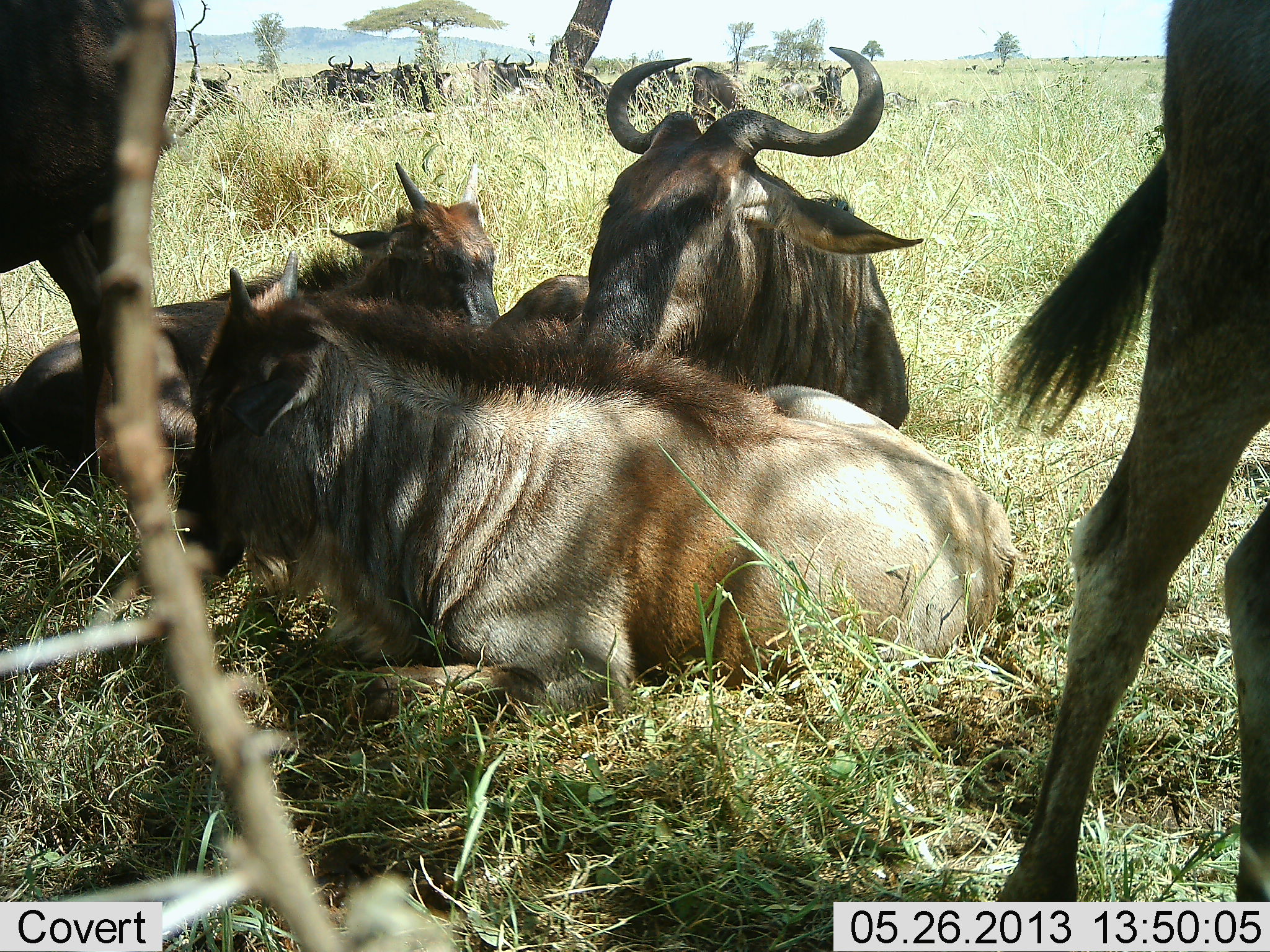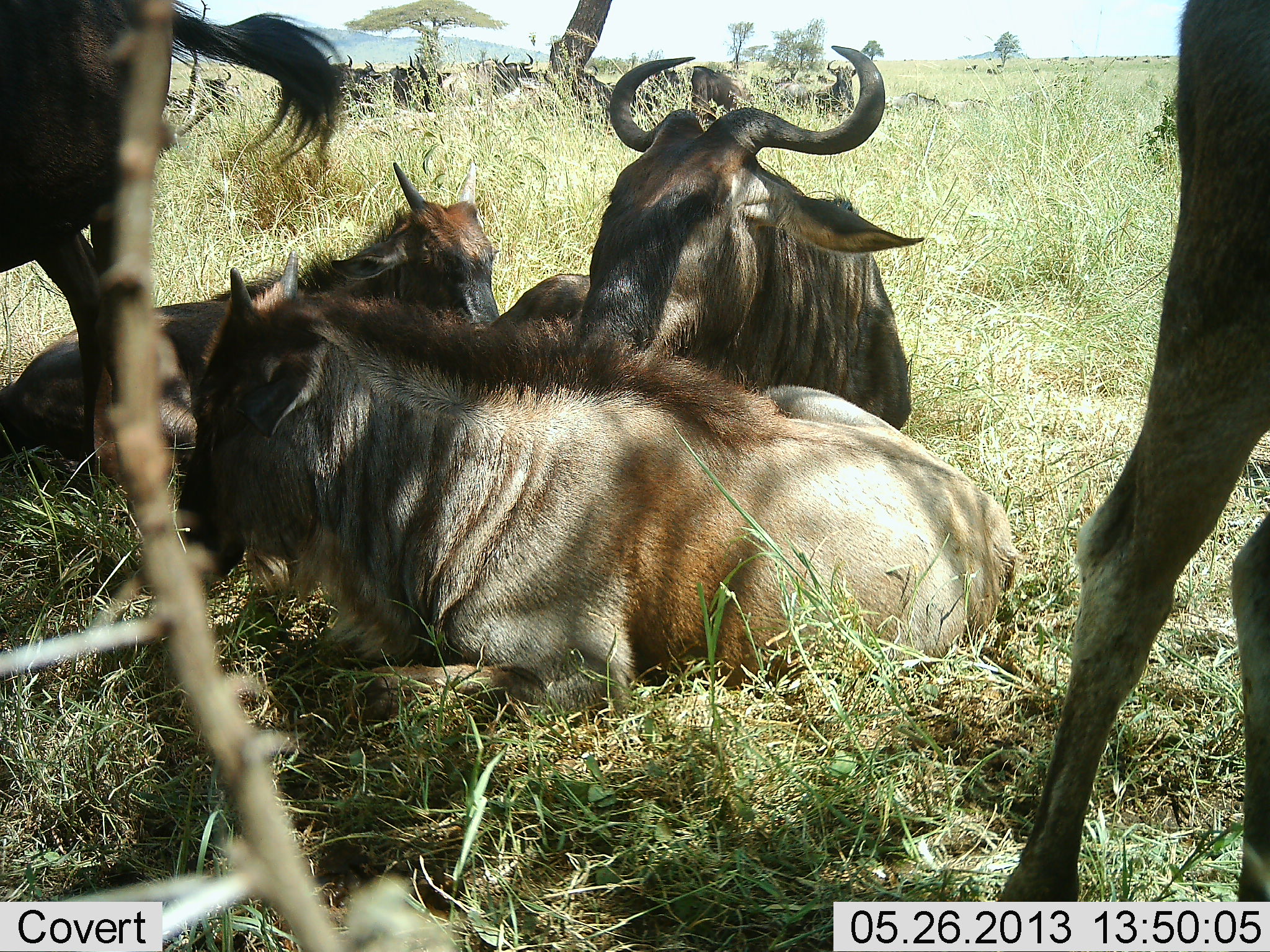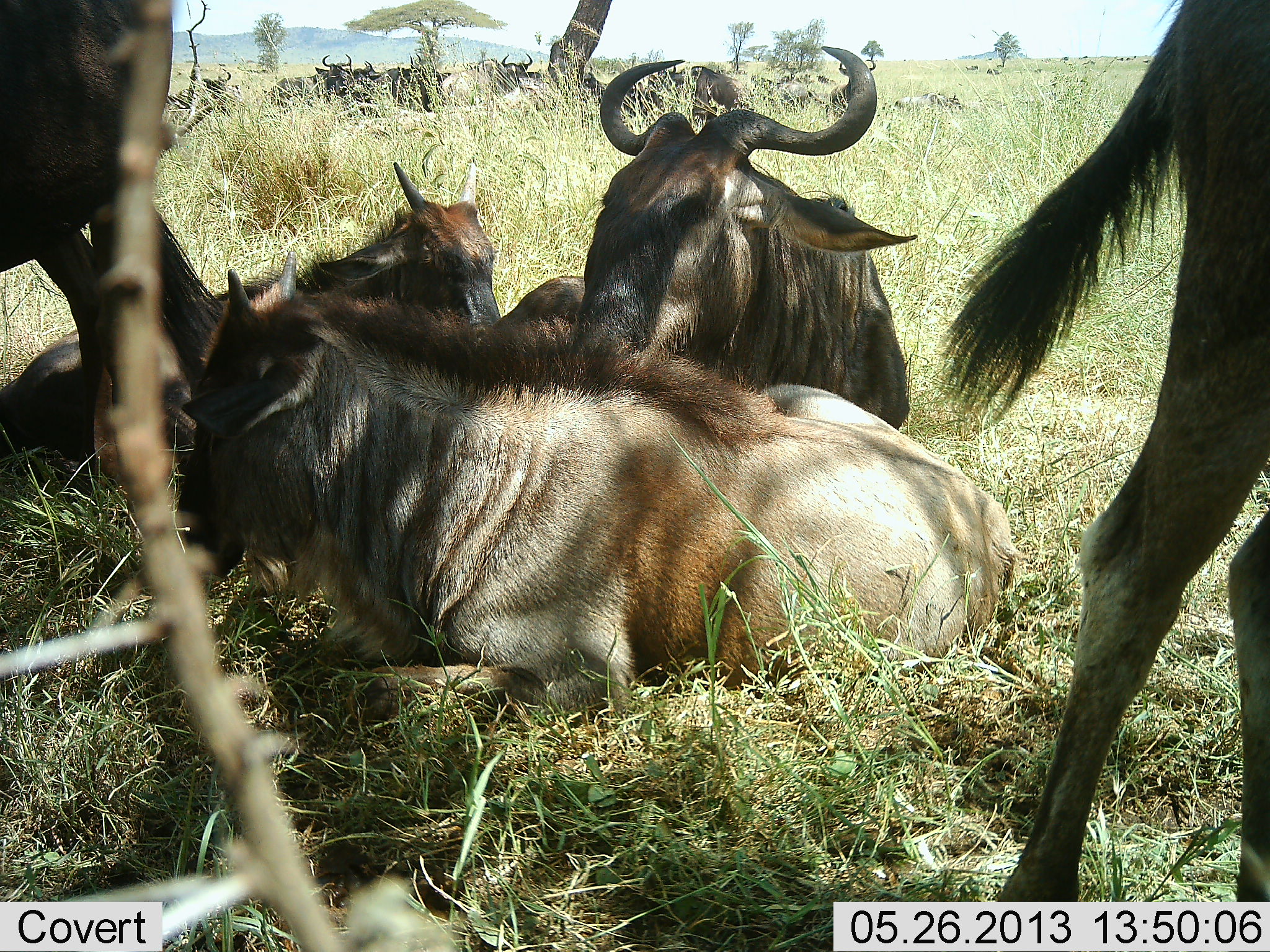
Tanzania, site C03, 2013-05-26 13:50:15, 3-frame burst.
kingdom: Animalia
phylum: Chordata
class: Mammalia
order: Artiodactyla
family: Bovidae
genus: Connochaetes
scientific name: Connochaetes taurinus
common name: blue wildebeest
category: wildebeest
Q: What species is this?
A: Wildebeest (blue wildebeest) (Connochaetes taurinus).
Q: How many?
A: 11-50.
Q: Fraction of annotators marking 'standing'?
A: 81%.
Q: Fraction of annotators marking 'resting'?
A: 97%.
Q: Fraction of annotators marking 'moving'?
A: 16%.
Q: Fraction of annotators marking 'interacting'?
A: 6%.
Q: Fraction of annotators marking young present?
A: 28%.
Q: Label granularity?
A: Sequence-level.